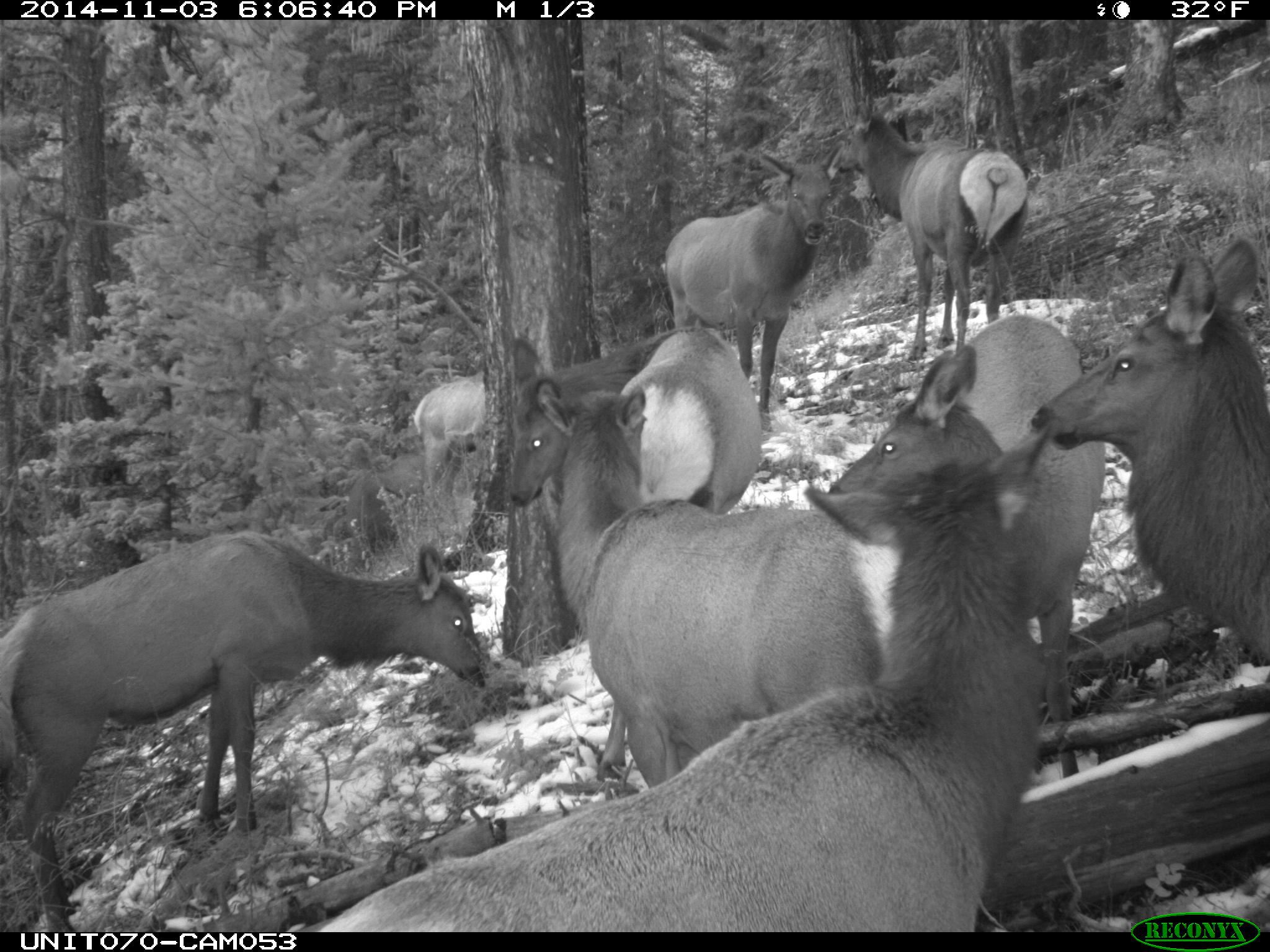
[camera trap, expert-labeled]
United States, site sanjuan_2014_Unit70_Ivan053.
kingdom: Animalia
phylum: Chordata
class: Mammalia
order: Artiodactyla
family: Cervidae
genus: Cervus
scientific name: Cervus elaphus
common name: red deer